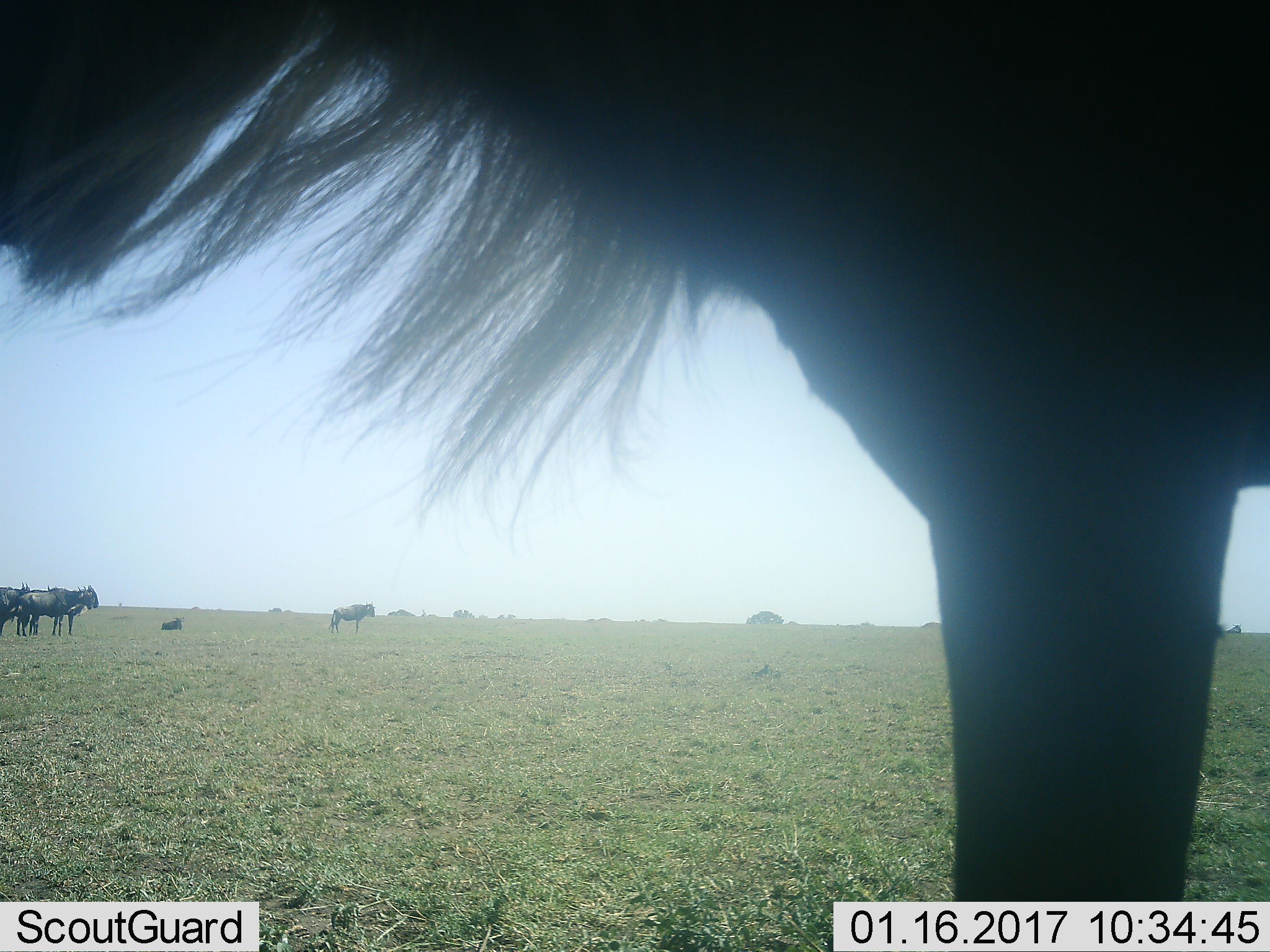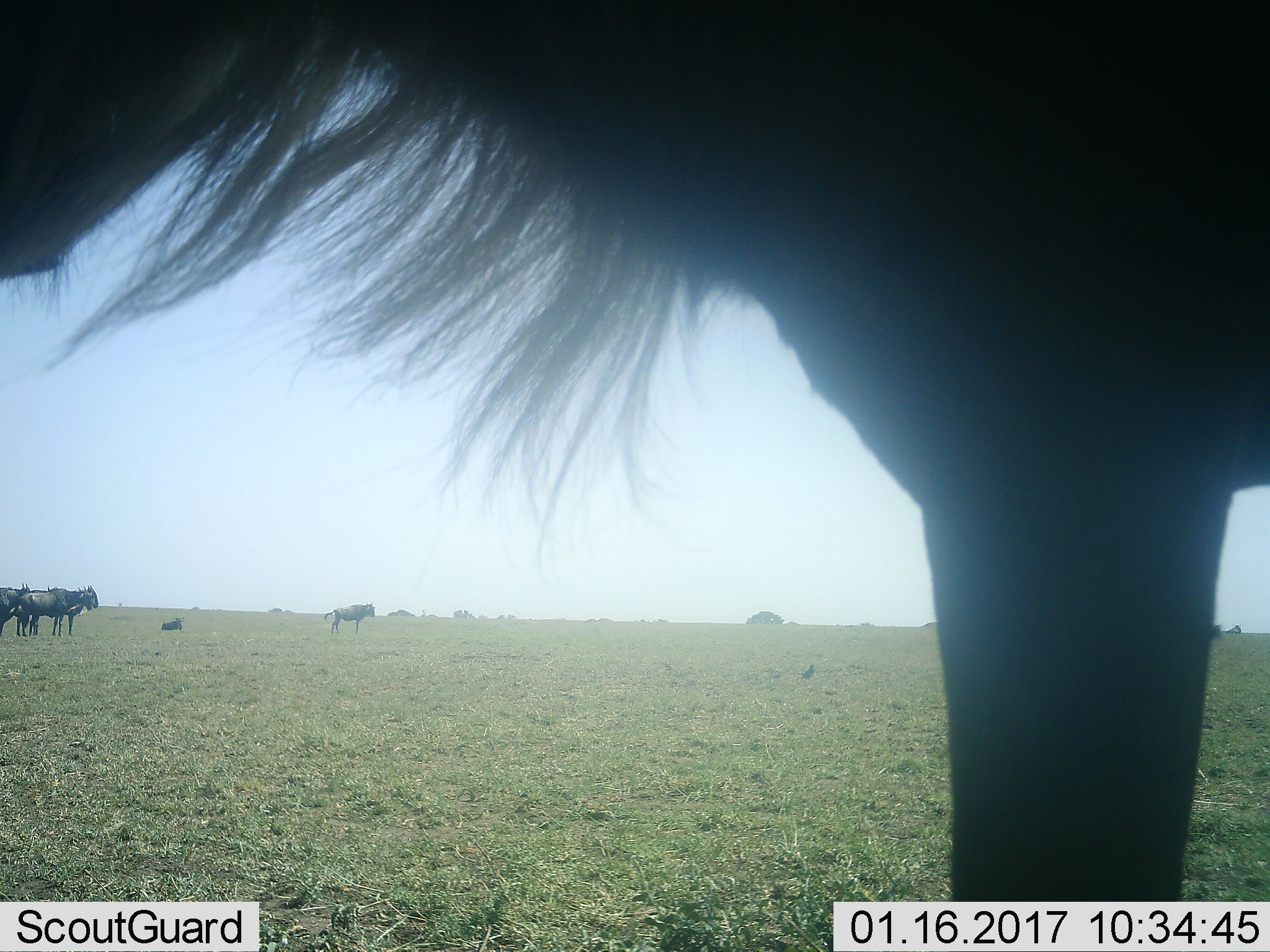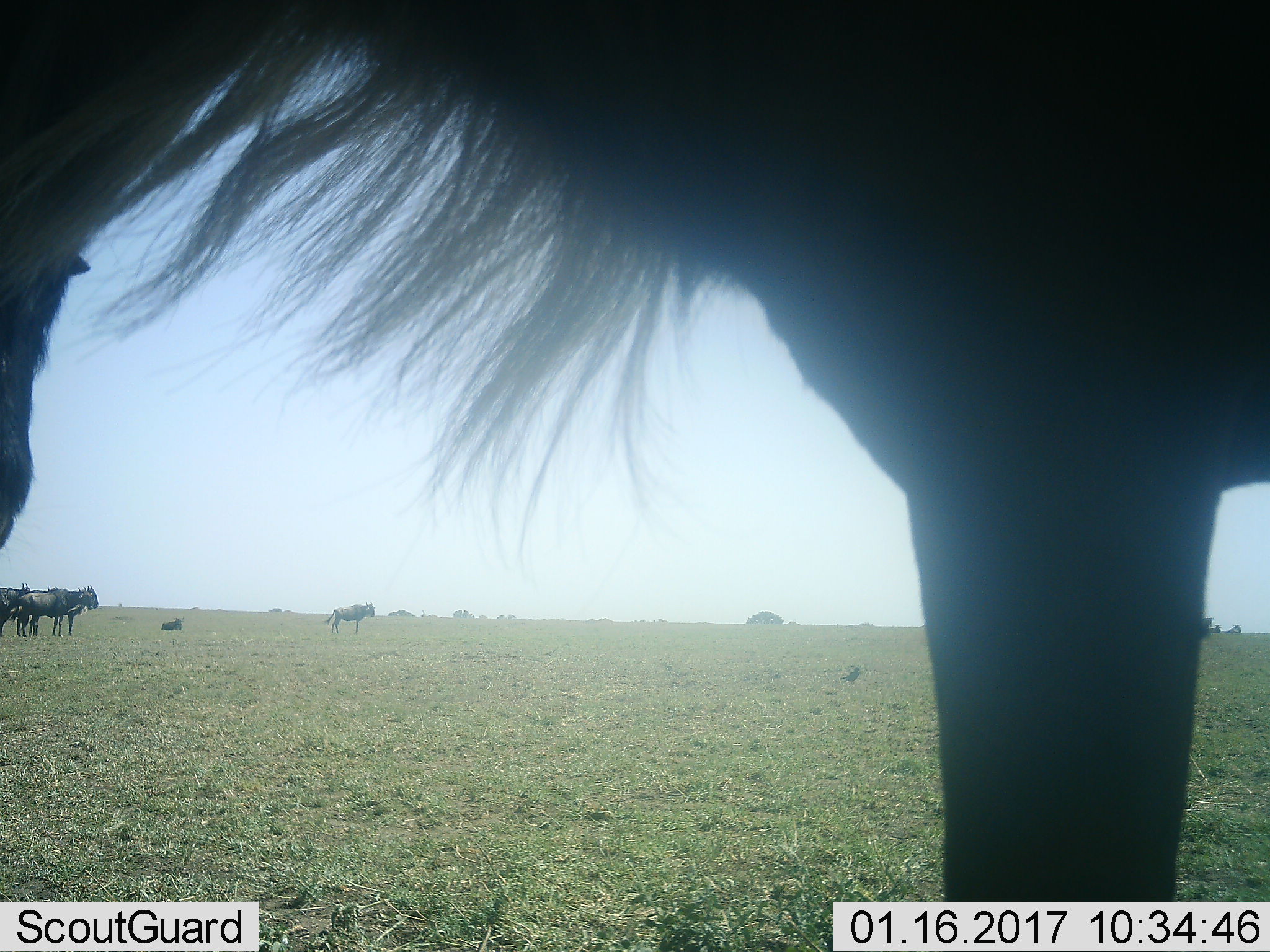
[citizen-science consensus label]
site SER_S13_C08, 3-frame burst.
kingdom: Animalia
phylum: Chordata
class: Mammalia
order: Artiodactyla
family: Bovidae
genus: Connochaetes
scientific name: Connochaetes taurinus taurinus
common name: blue wildebeest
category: wildebeestblue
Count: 7.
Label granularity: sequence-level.